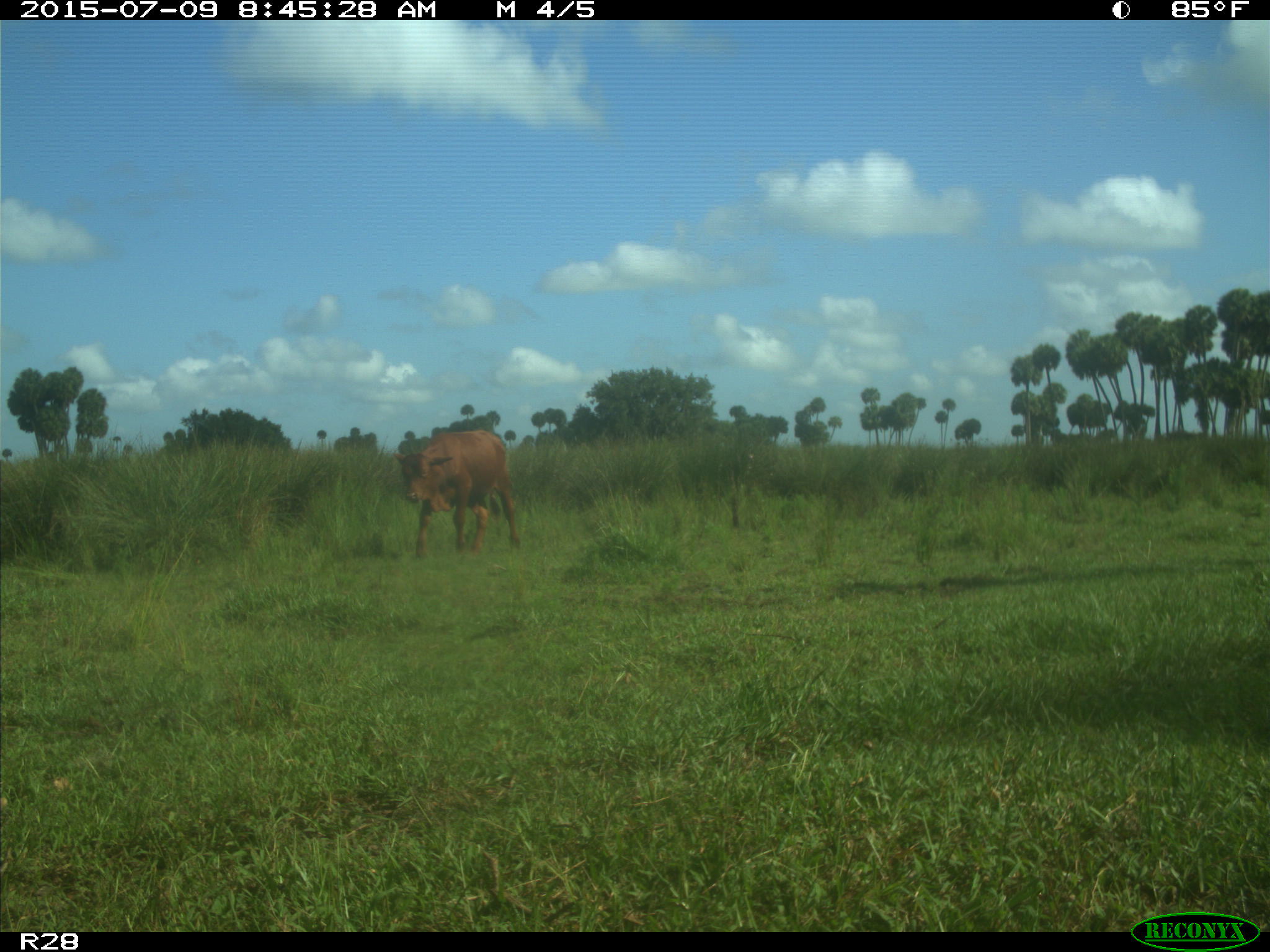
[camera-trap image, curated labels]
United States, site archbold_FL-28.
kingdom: Animalia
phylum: Chordata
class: Mammalia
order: Artiodactyla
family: Bovidae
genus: Bos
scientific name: Bos taurus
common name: domestic cow